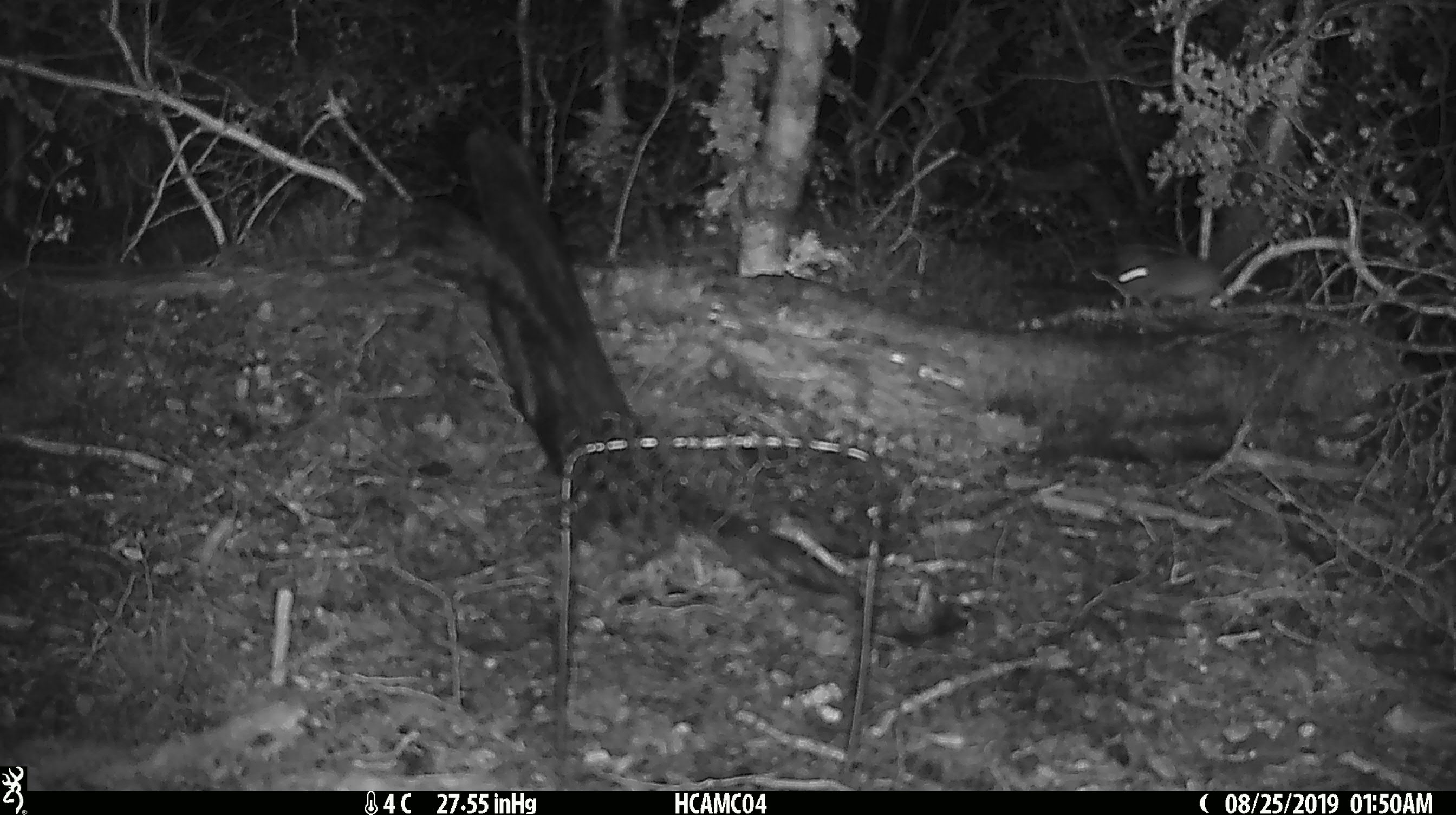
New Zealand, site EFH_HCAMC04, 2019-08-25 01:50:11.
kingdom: Animalia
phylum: Chordata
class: Mammalia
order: Rodentia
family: Muridae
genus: Mus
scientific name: Mus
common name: mouse